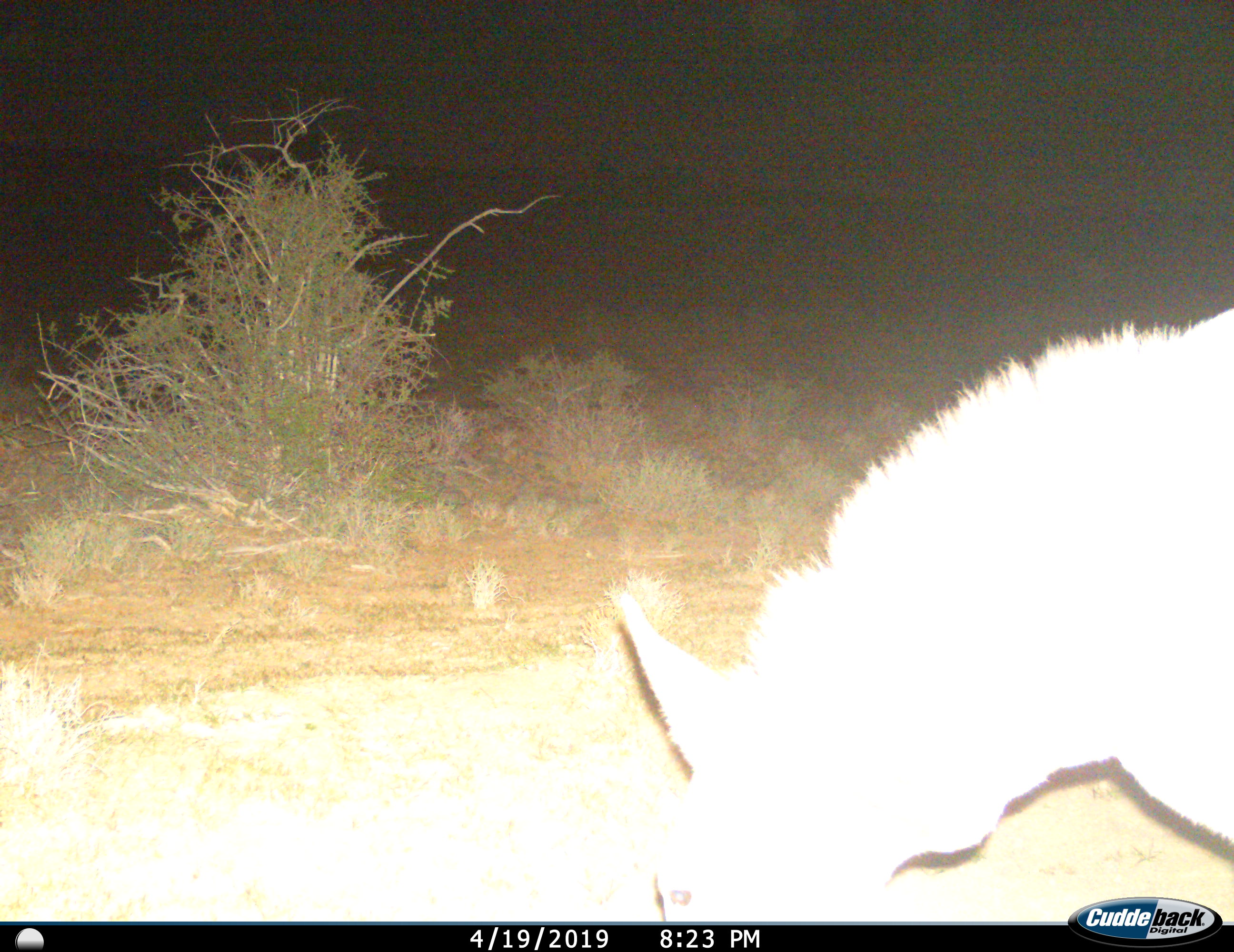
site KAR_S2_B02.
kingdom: Animalia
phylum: Chordata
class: Mammalia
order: Perissodactyla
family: Equidae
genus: Equus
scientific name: Equus zebra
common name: mountain zebra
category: zebramountain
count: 1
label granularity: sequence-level